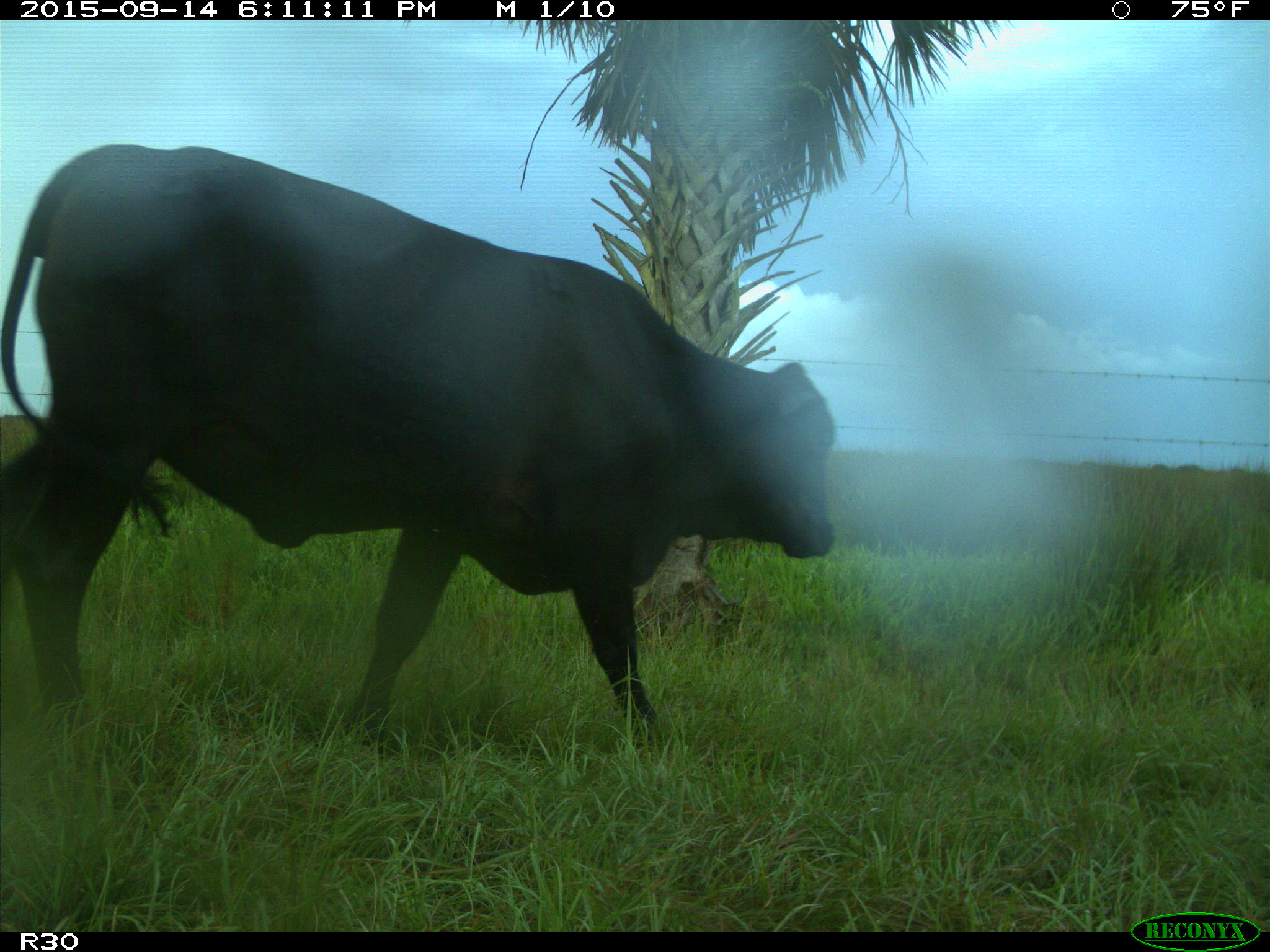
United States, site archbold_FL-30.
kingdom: Animalia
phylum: Chordata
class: Mammalia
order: Artiodactyla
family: Bovidae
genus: Bos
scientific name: Bos taurus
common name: domestic cow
Bos taurus (domestic cow).